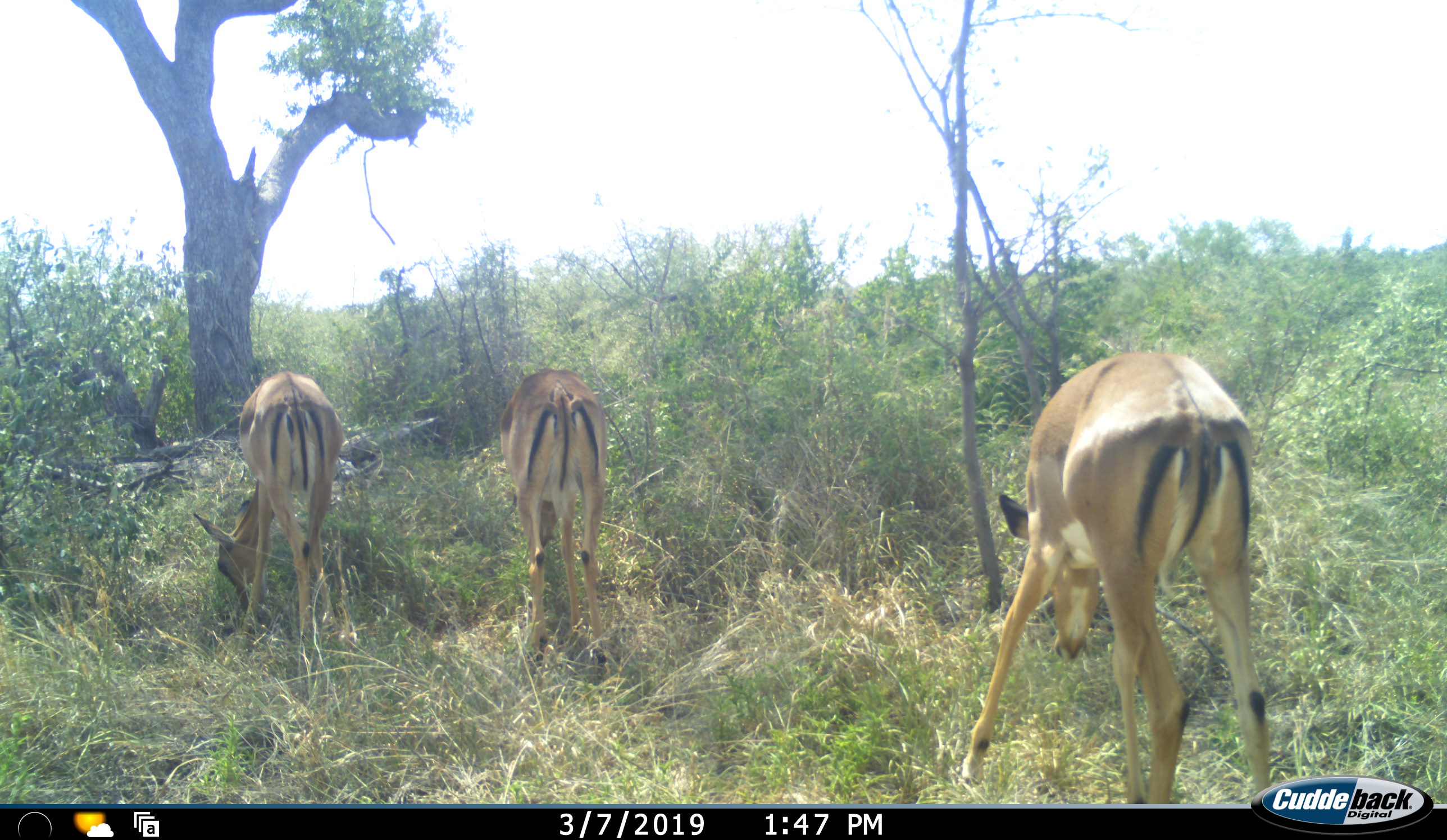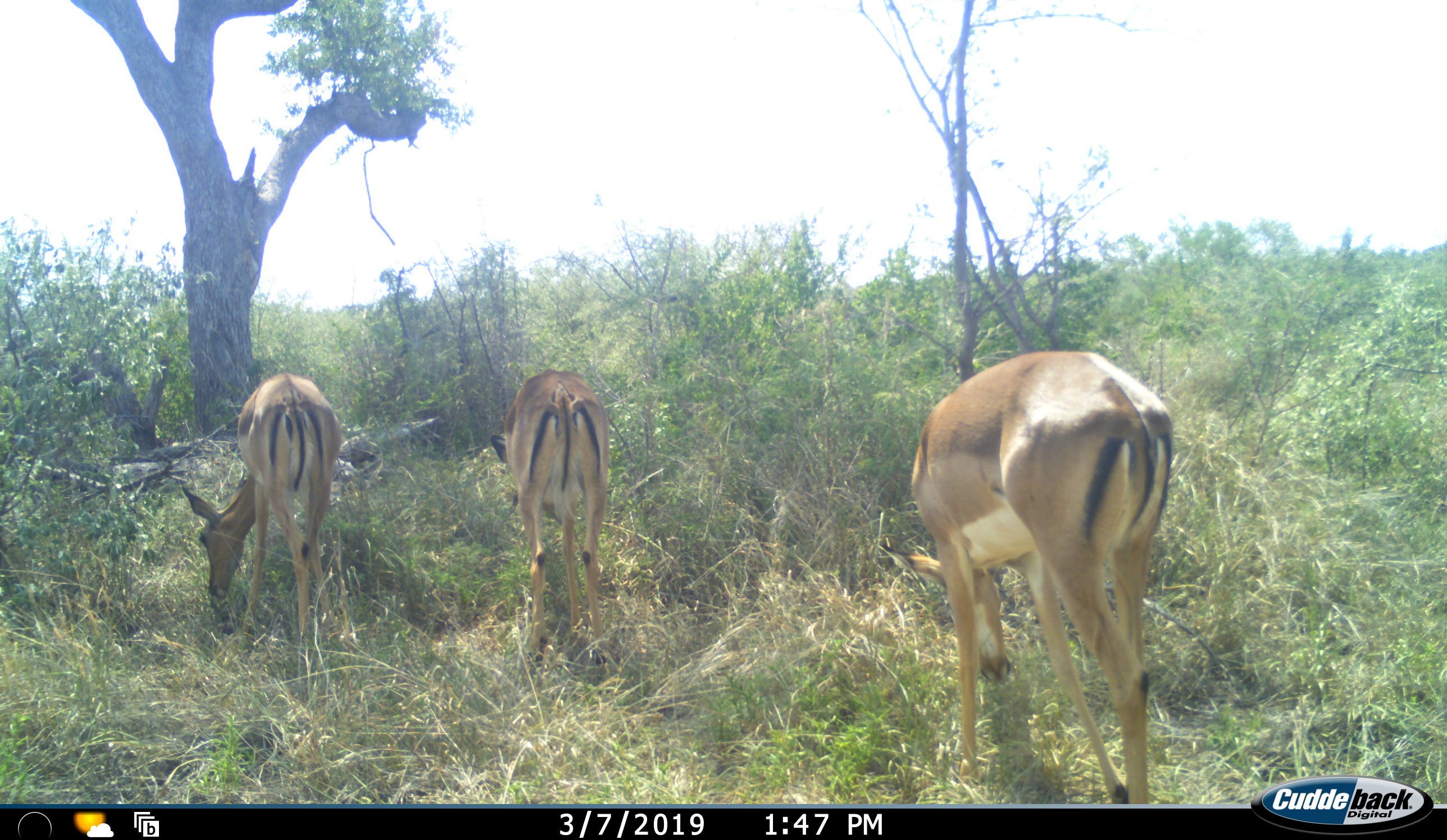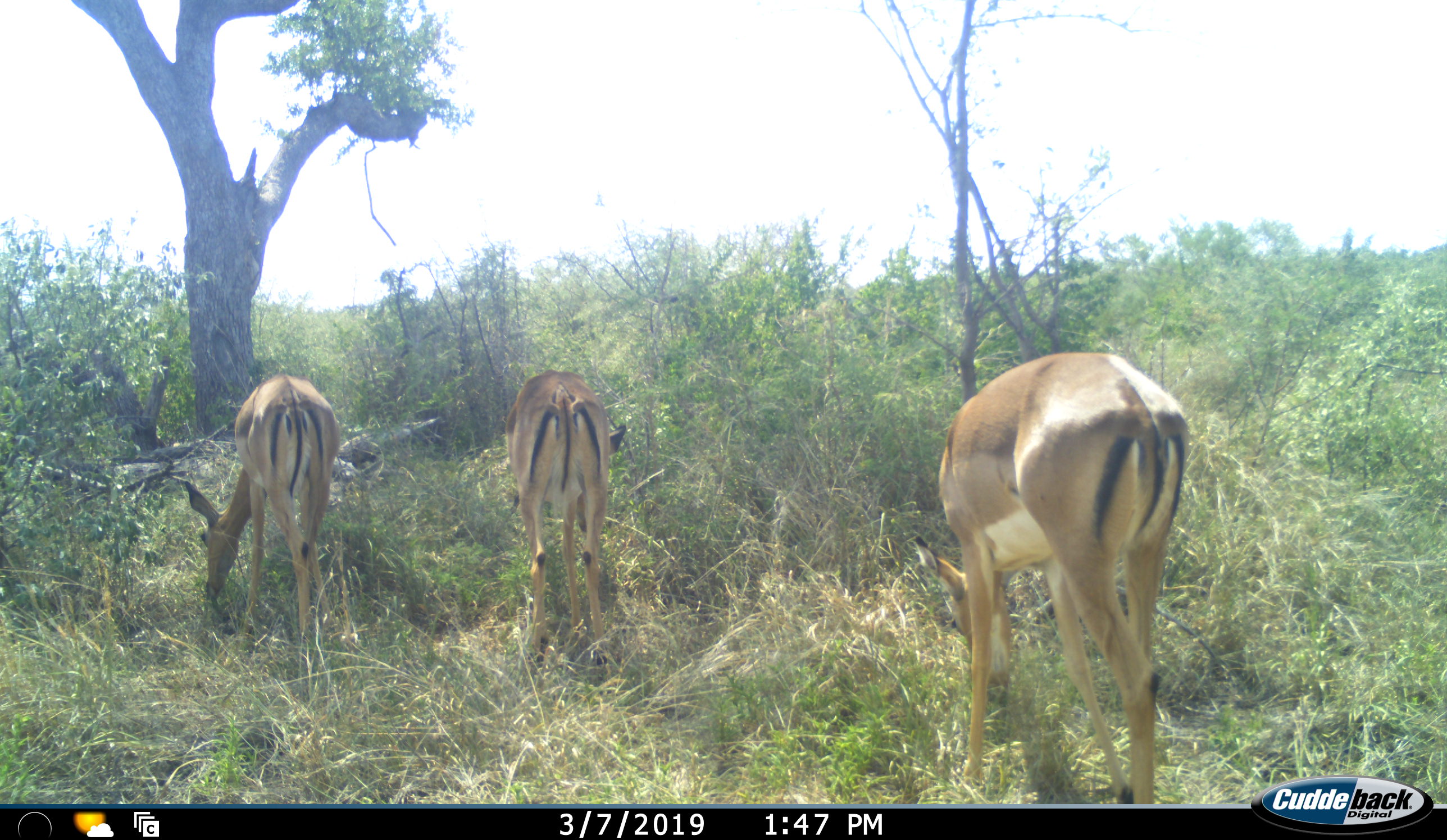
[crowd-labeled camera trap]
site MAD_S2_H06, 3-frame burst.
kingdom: Animalia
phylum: Chordata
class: Mammalia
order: Artiodactyla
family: Bovidae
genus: Aepyceros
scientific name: Aepyceros melampus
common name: impala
Impala (Aepyceros melampus), count 3. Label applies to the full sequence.